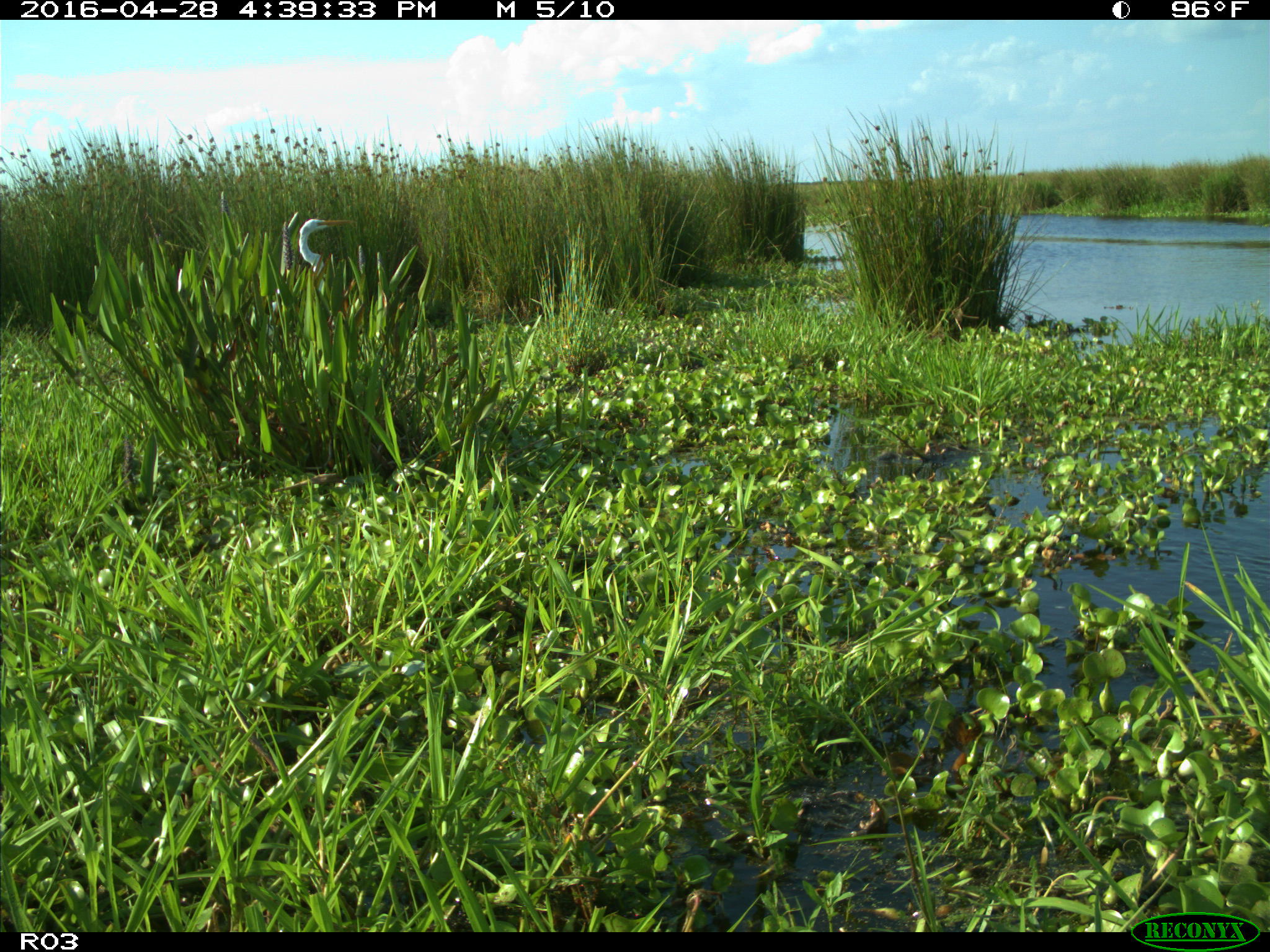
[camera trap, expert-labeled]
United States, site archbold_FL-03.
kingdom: Animalia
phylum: Chordata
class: Aves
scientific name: Aves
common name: birds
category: unidentified bird